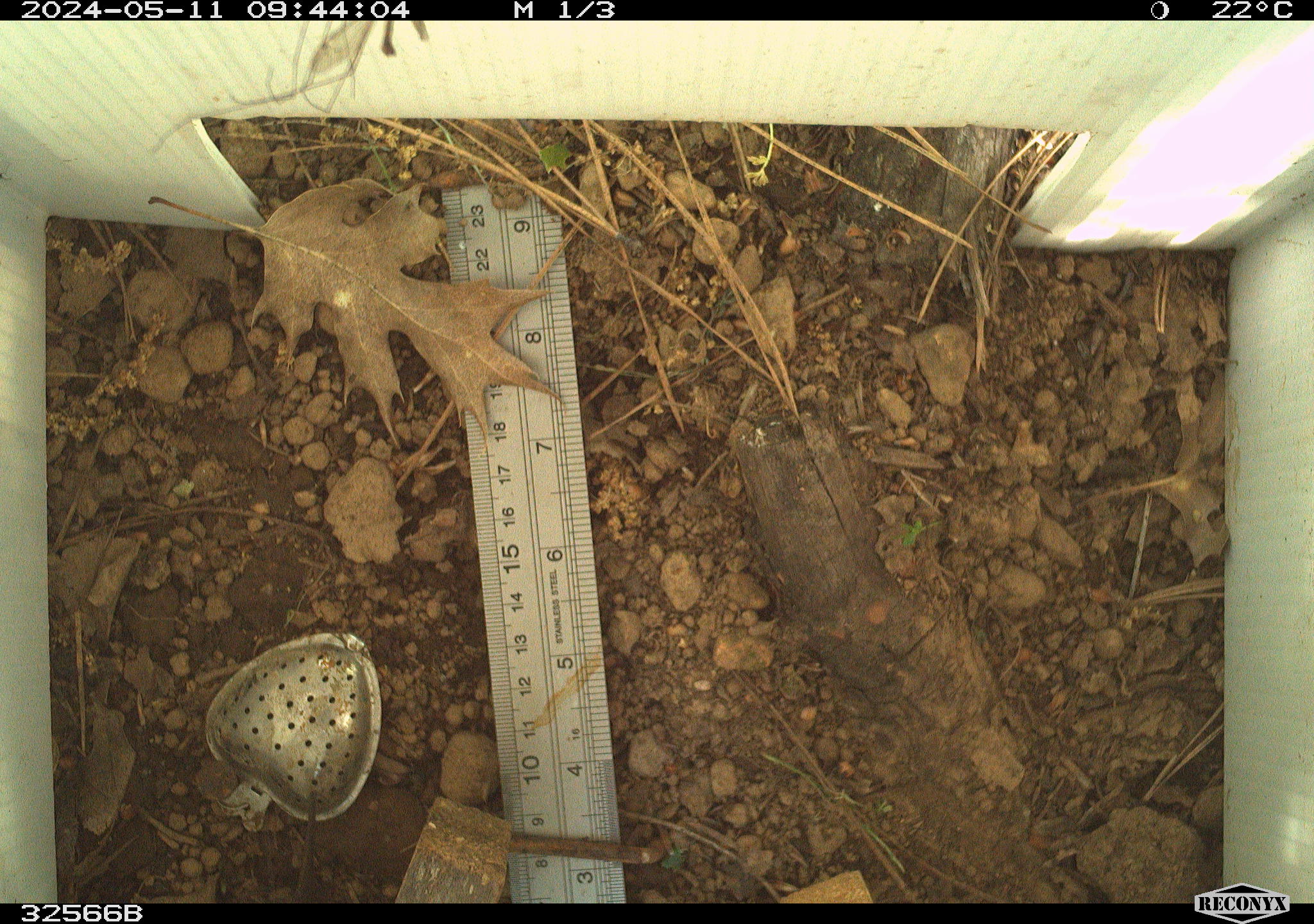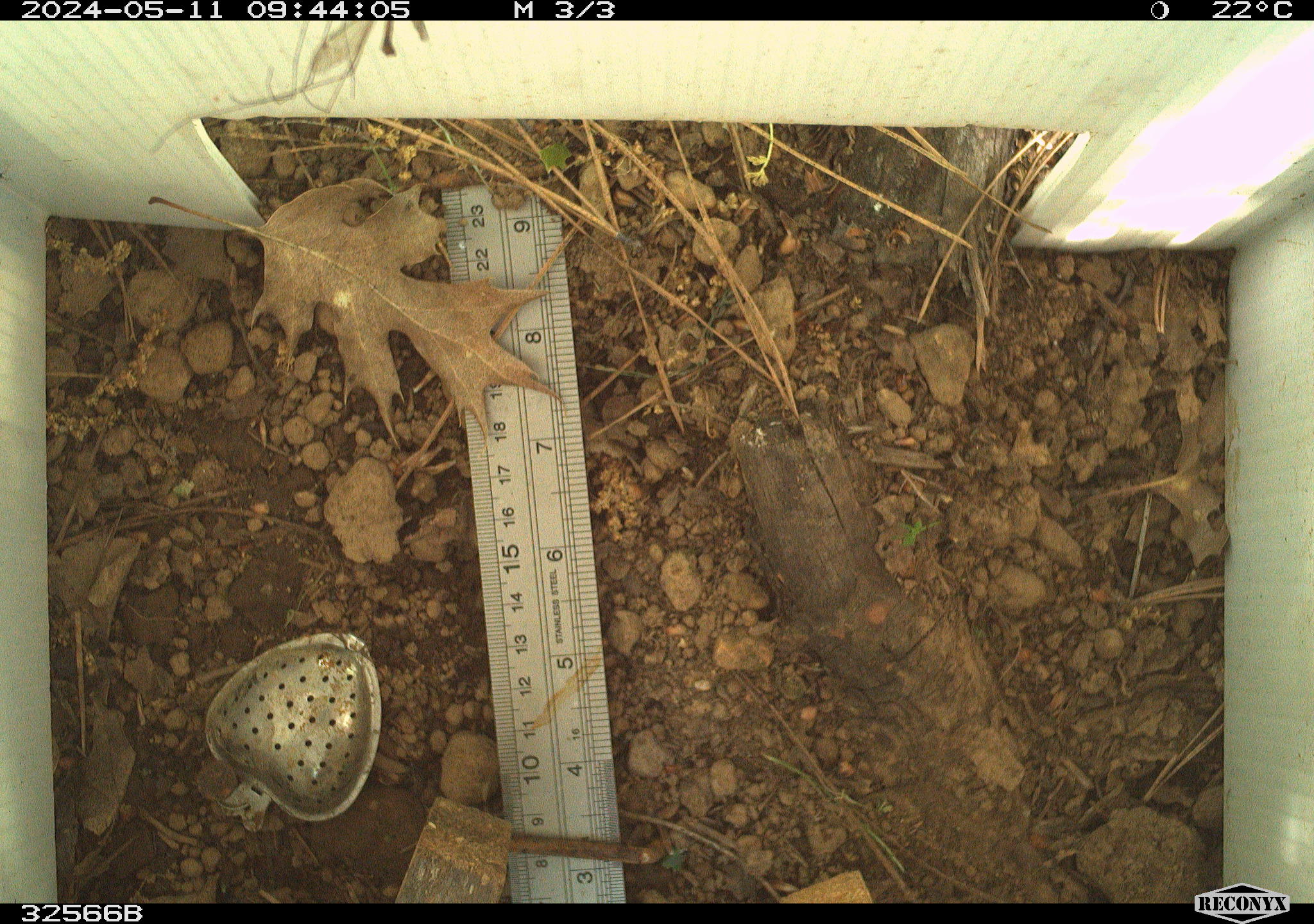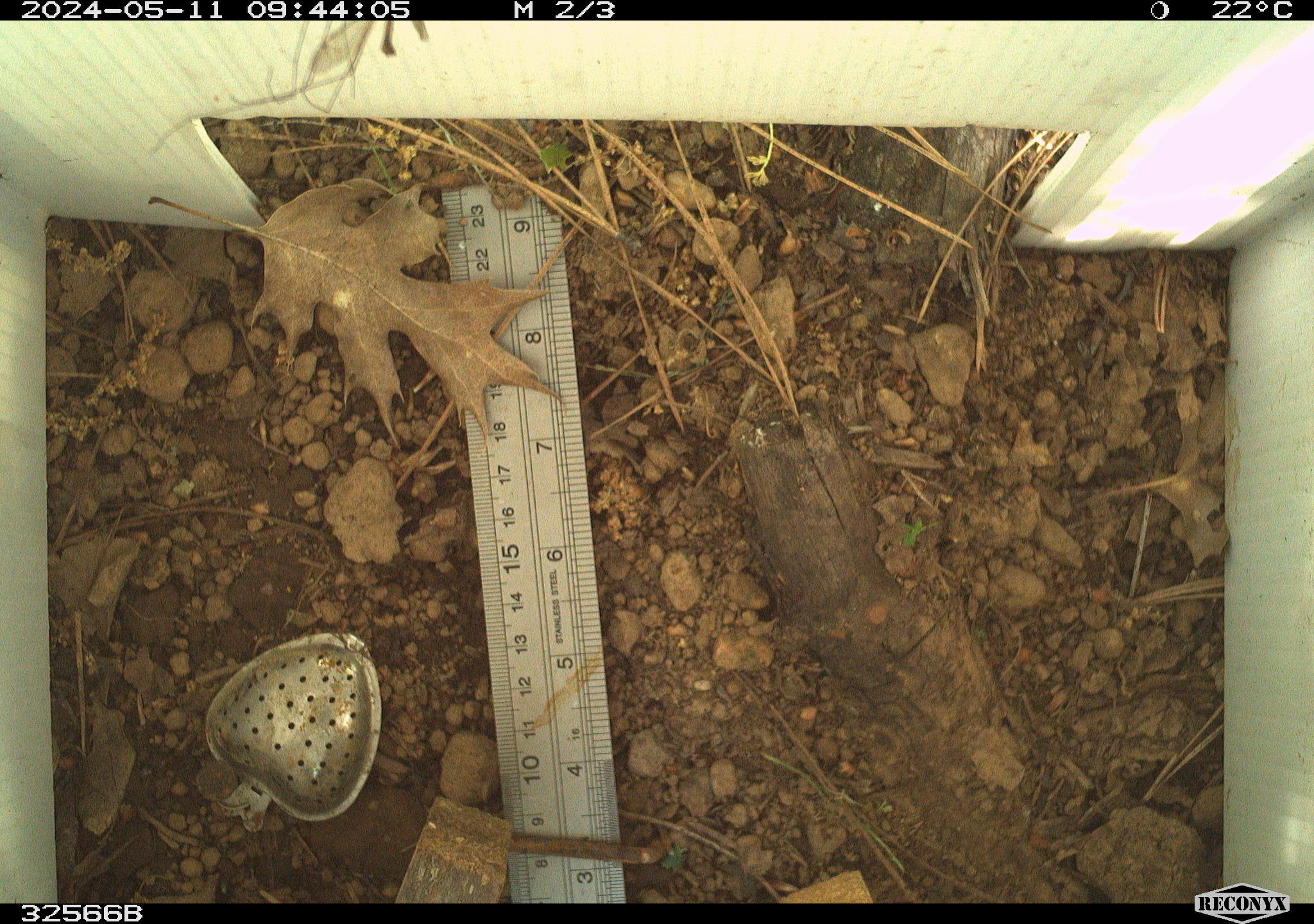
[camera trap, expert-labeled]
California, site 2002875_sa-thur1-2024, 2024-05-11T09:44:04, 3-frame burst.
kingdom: Animalia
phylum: Chordata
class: Reptilia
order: Squamata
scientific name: Squamata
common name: lizards and snakes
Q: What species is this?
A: Lizards and snakes (Squamata).